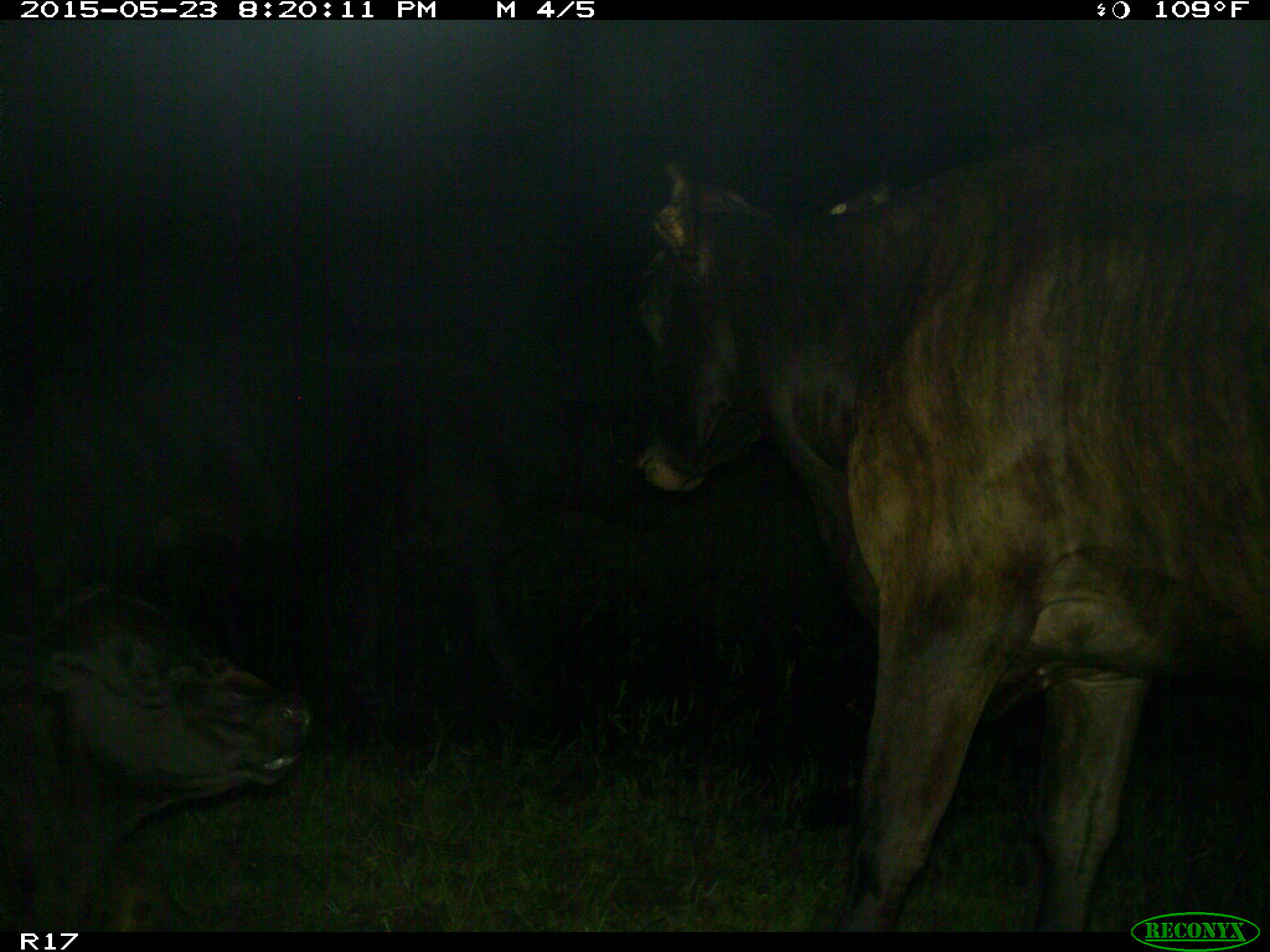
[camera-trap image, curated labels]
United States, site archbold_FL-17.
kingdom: Animalia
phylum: Chordata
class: Mammalia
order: Artiodactyla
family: Bovidae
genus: Bos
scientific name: Bos taurus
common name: domestic cow